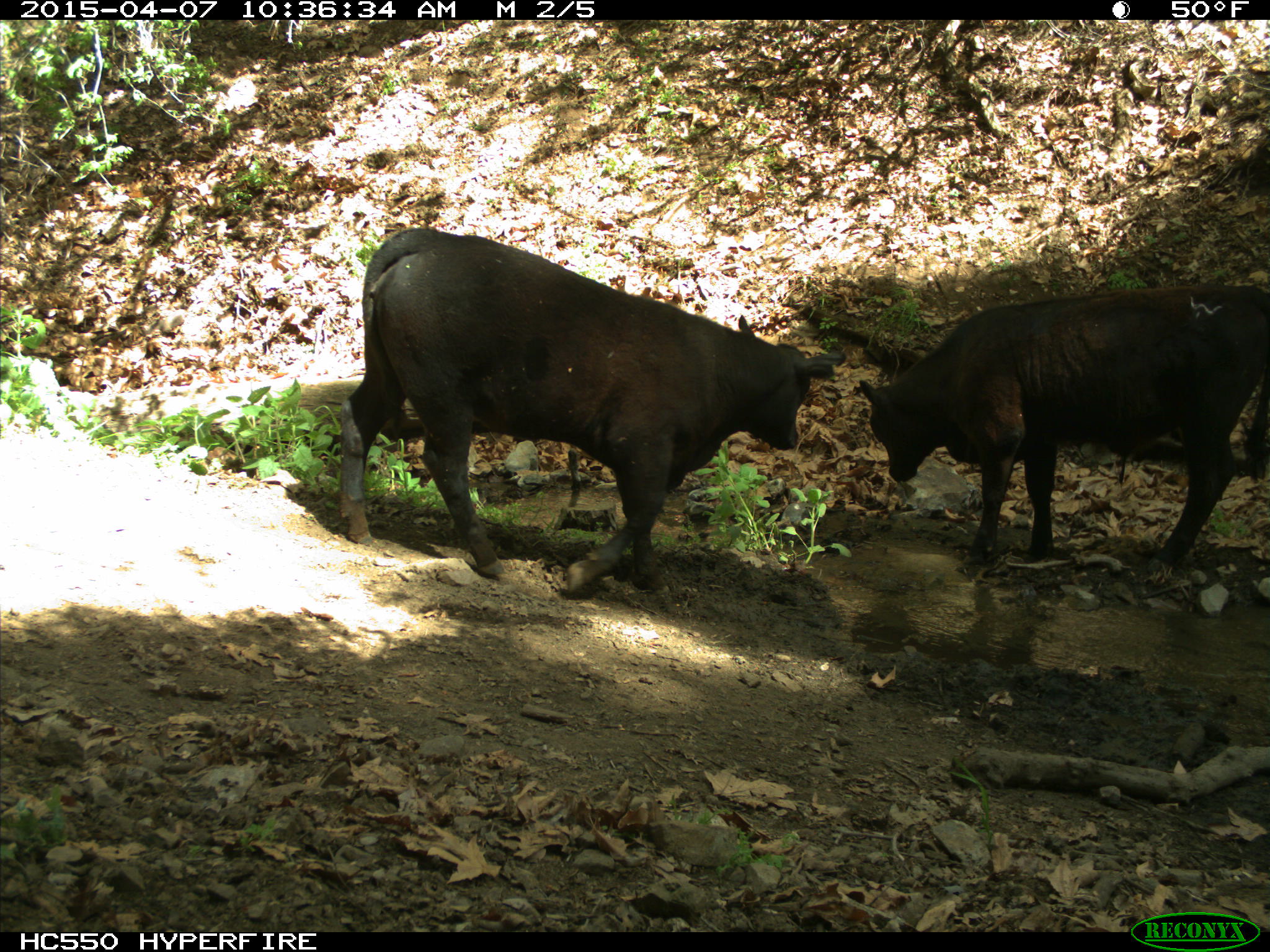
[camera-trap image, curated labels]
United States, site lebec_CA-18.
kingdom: Animalia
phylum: Chordata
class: Mammalia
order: Artiodactyla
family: Bovidae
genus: Bos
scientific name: Bos taurus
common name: domestic cow